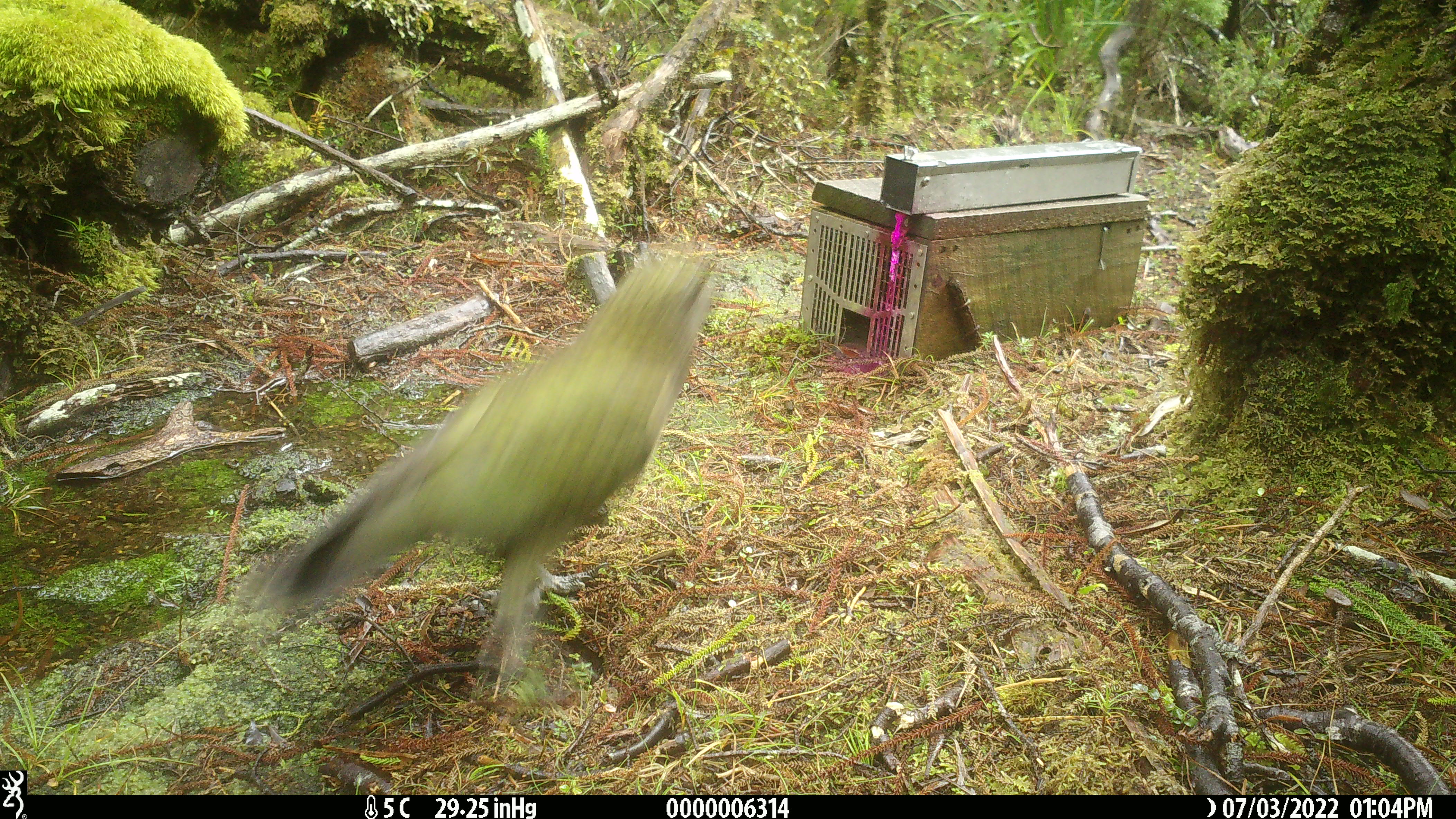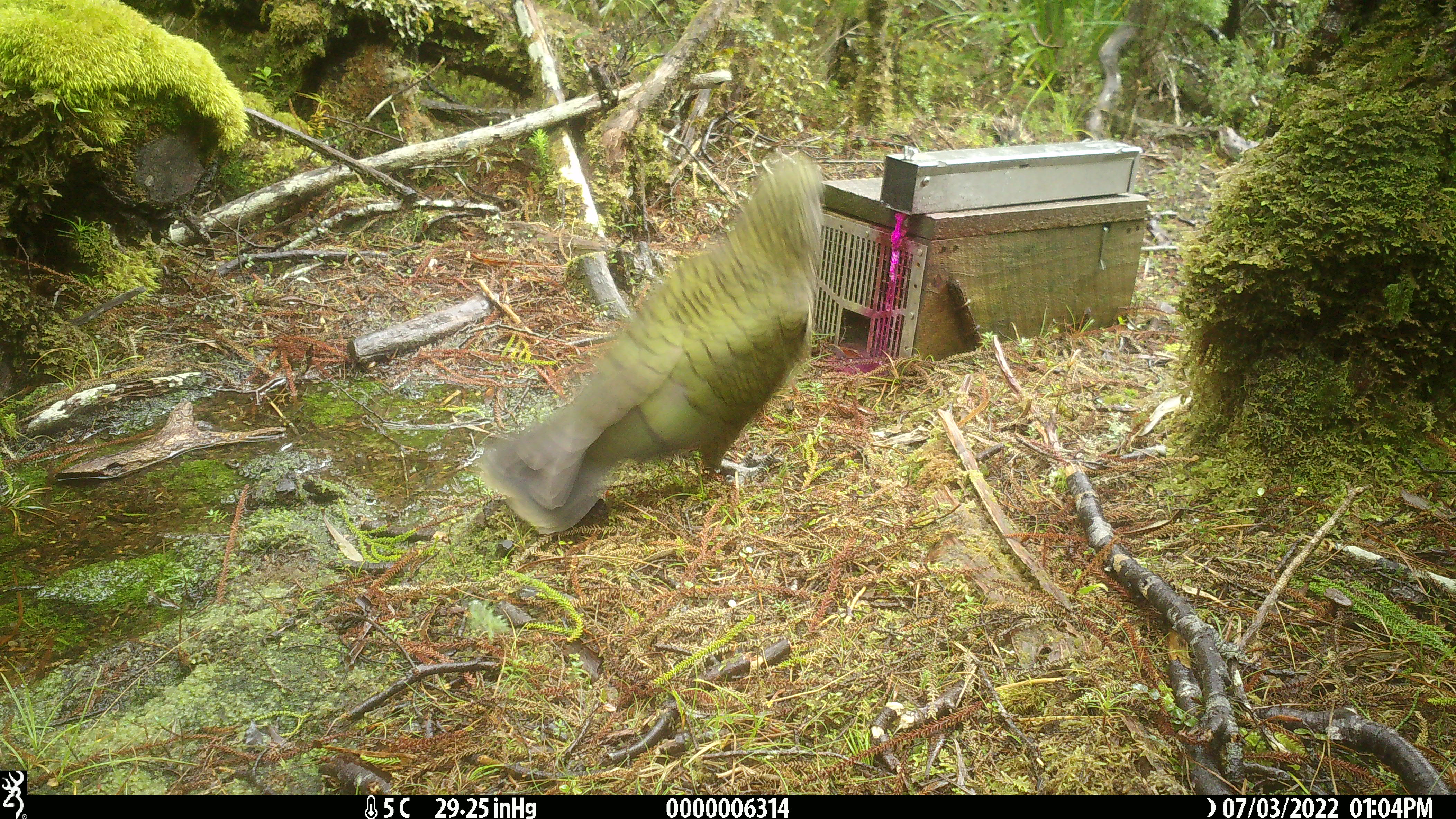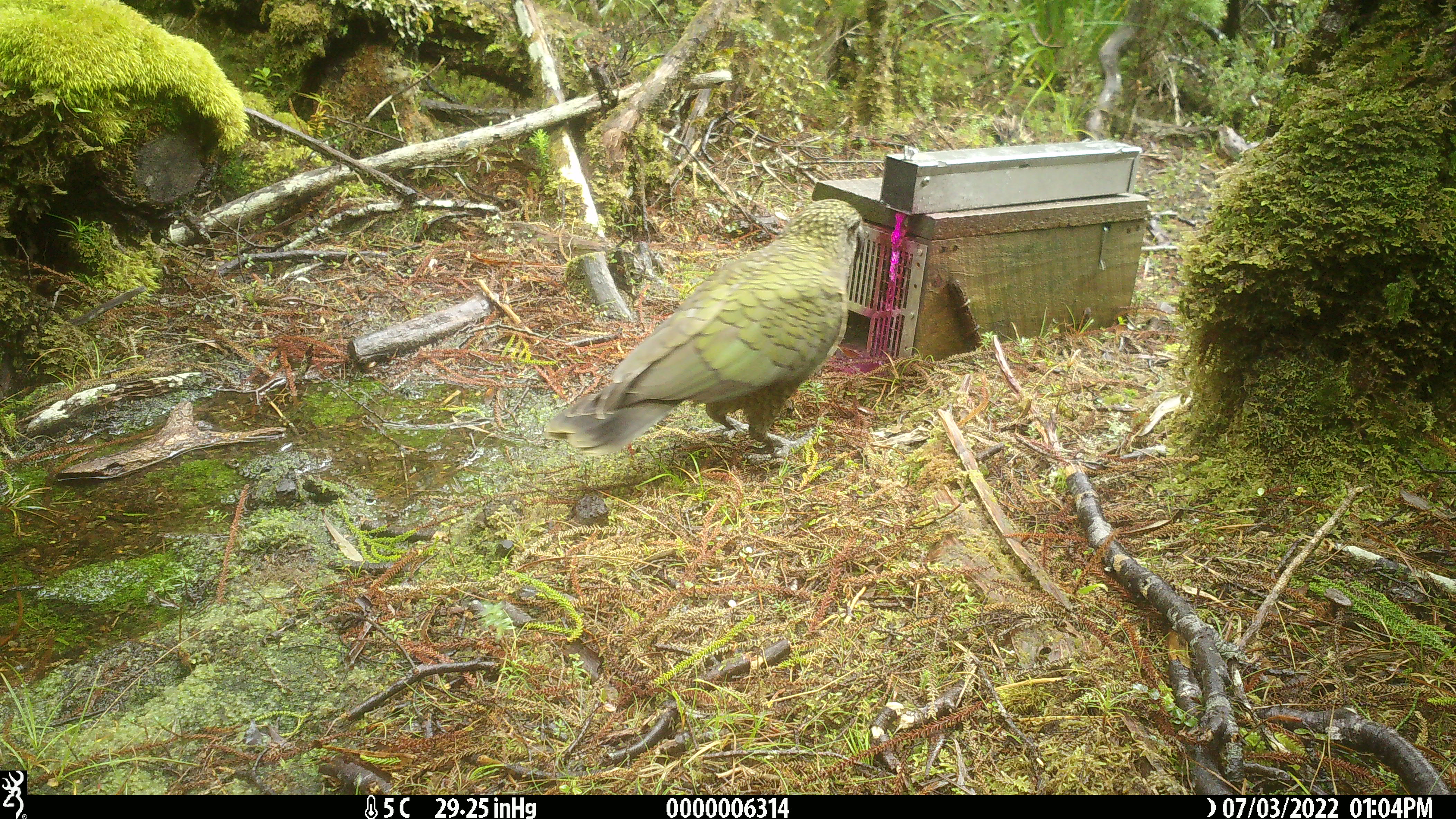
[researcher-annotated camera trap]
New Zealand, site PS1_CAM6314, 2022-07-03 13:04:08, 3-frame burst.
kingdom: Animalia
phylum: Chordata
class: Aves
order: Psittaciformes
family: Strigopidae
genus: Nestor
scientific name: Nestor notabilis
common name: kea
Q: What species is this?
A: Kea (Nestor notabilis).